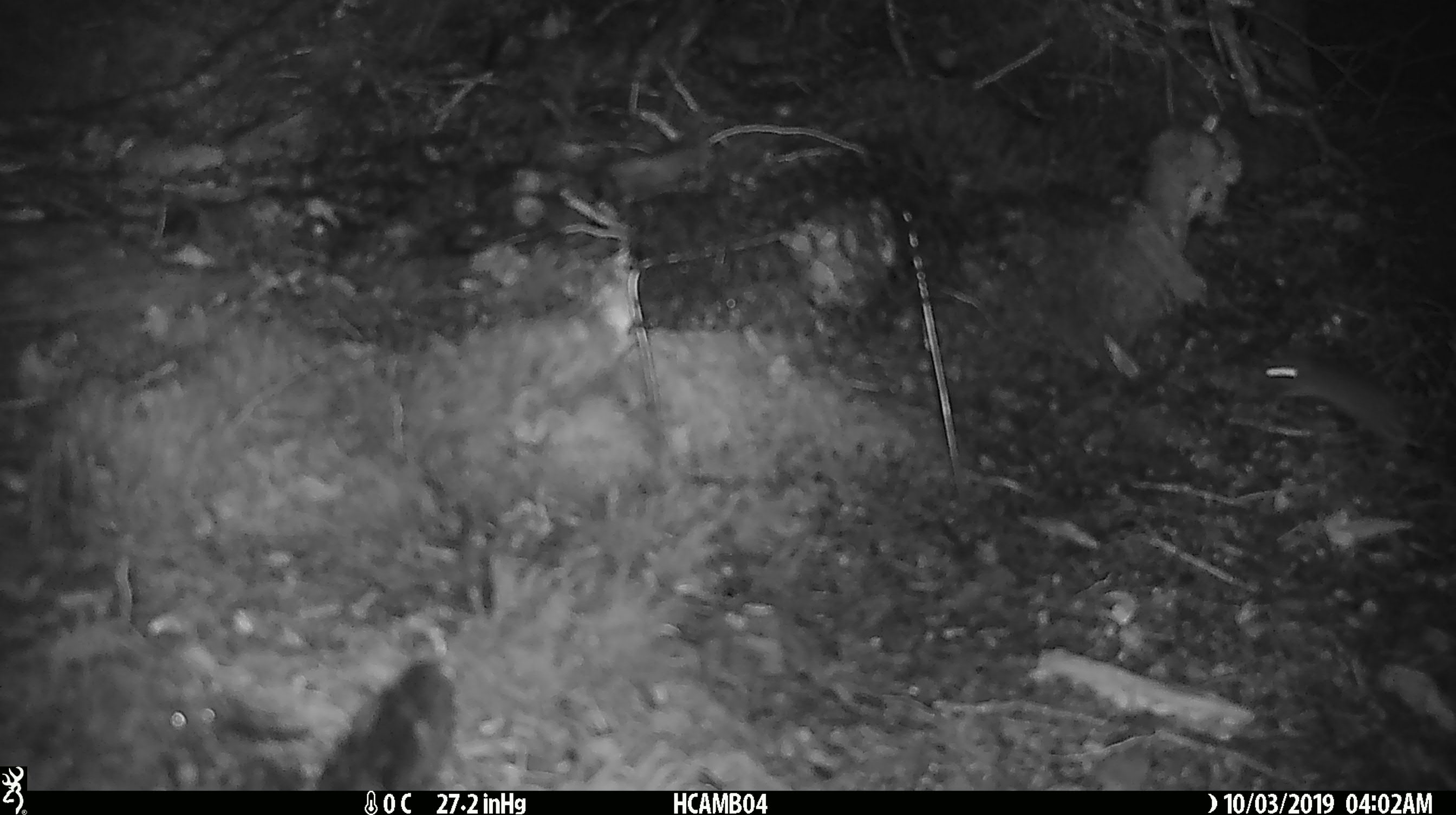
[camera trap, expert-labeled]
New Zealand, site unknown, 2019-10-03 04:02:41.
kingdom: Animalia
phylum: Chordata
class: Mammalia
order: Rodentia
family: Muridae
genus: Mus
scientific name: Mus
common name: mouse